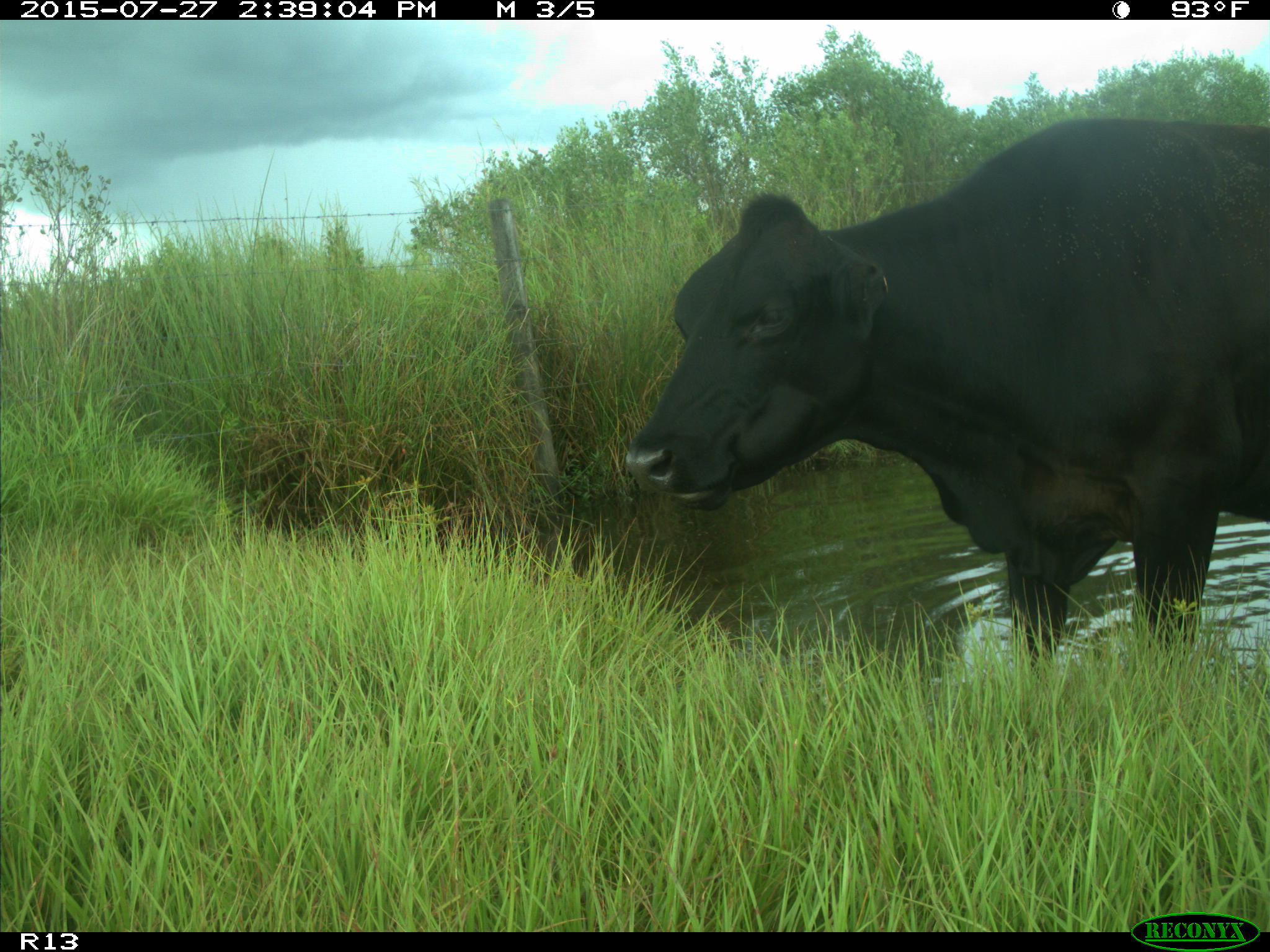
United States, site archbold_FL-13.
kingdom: Animalia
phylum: Chordata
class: Mammalia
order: Artiodactyla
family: Bovidae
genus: Bos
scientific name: Bos taurus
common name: domestic cow